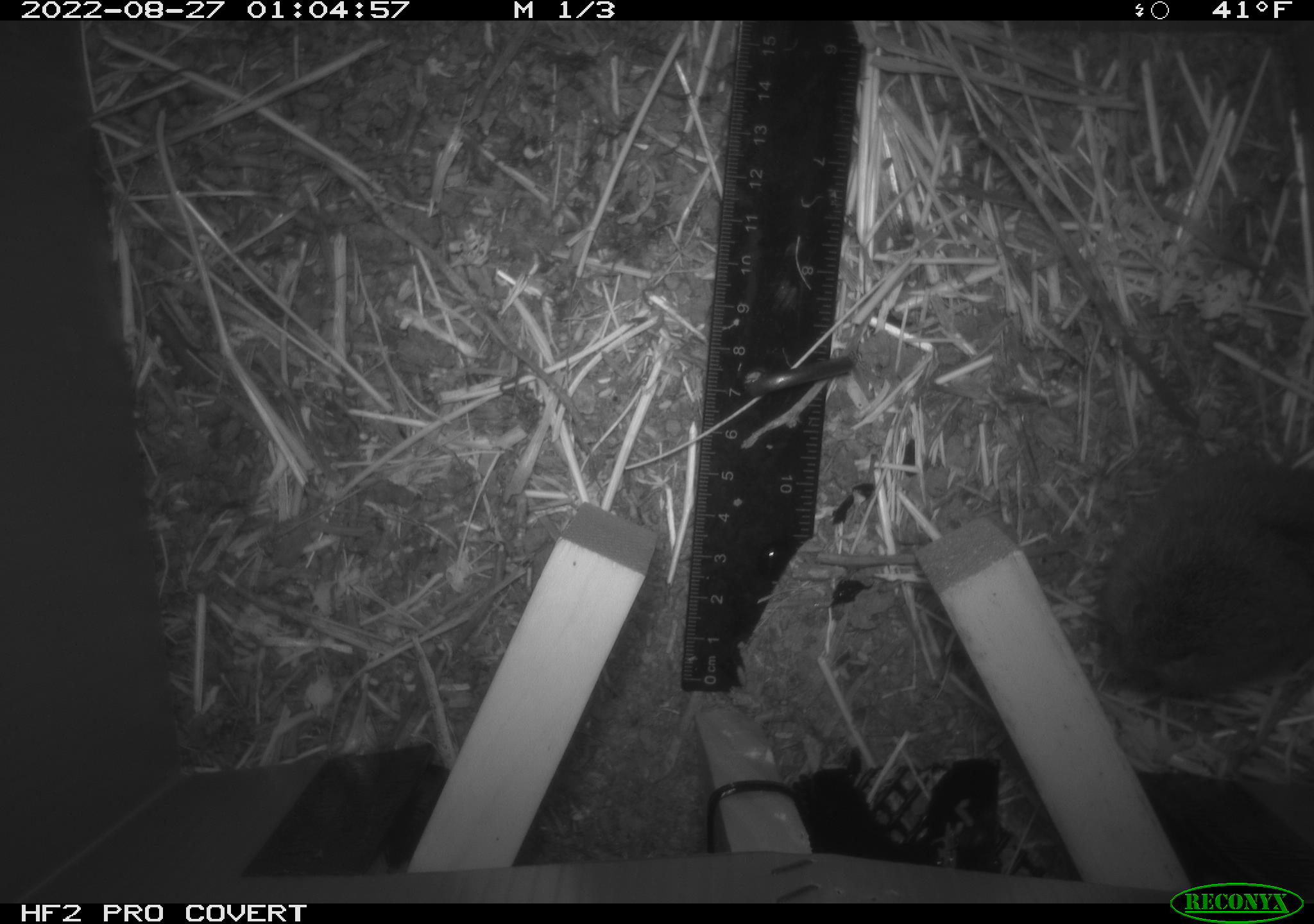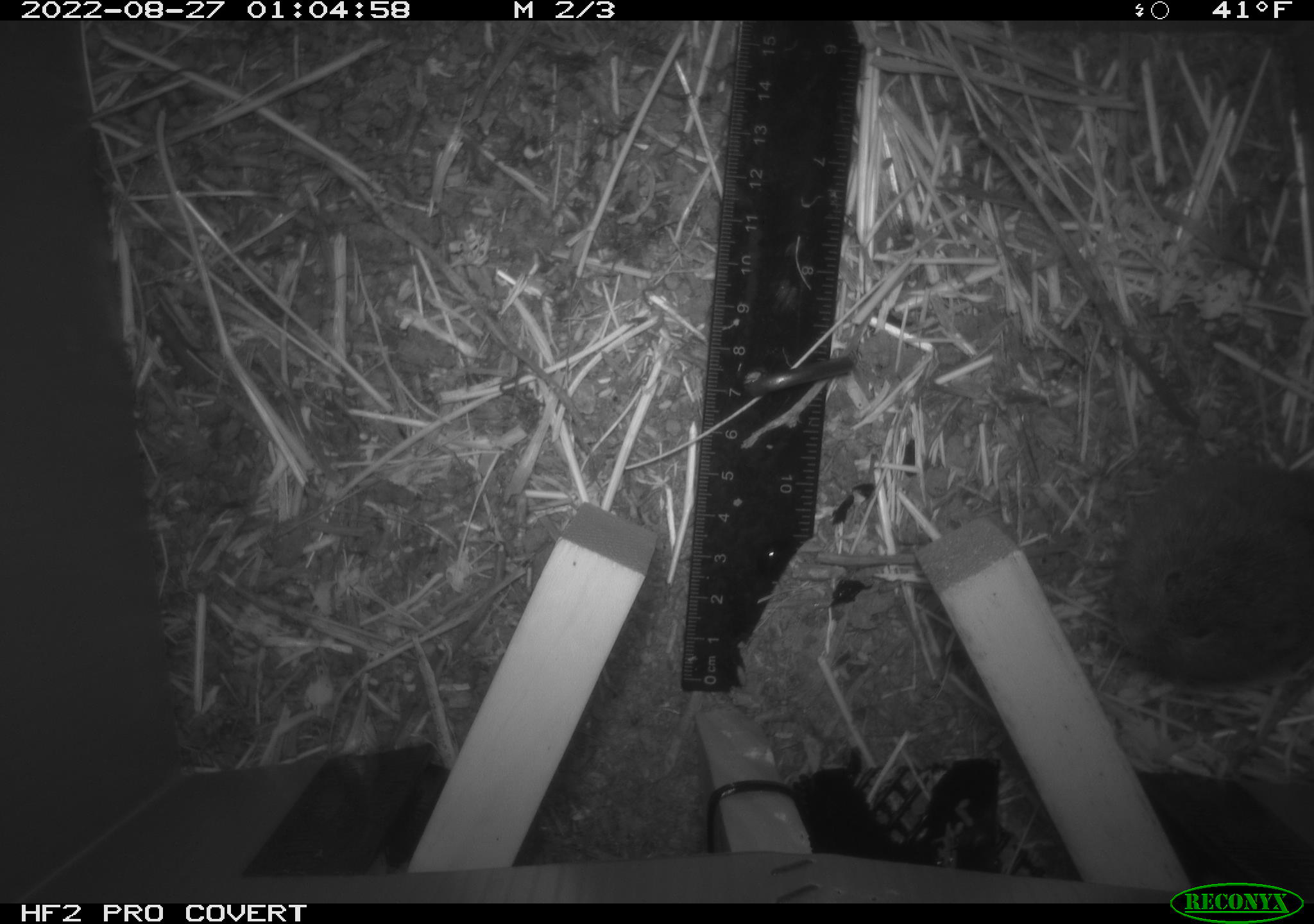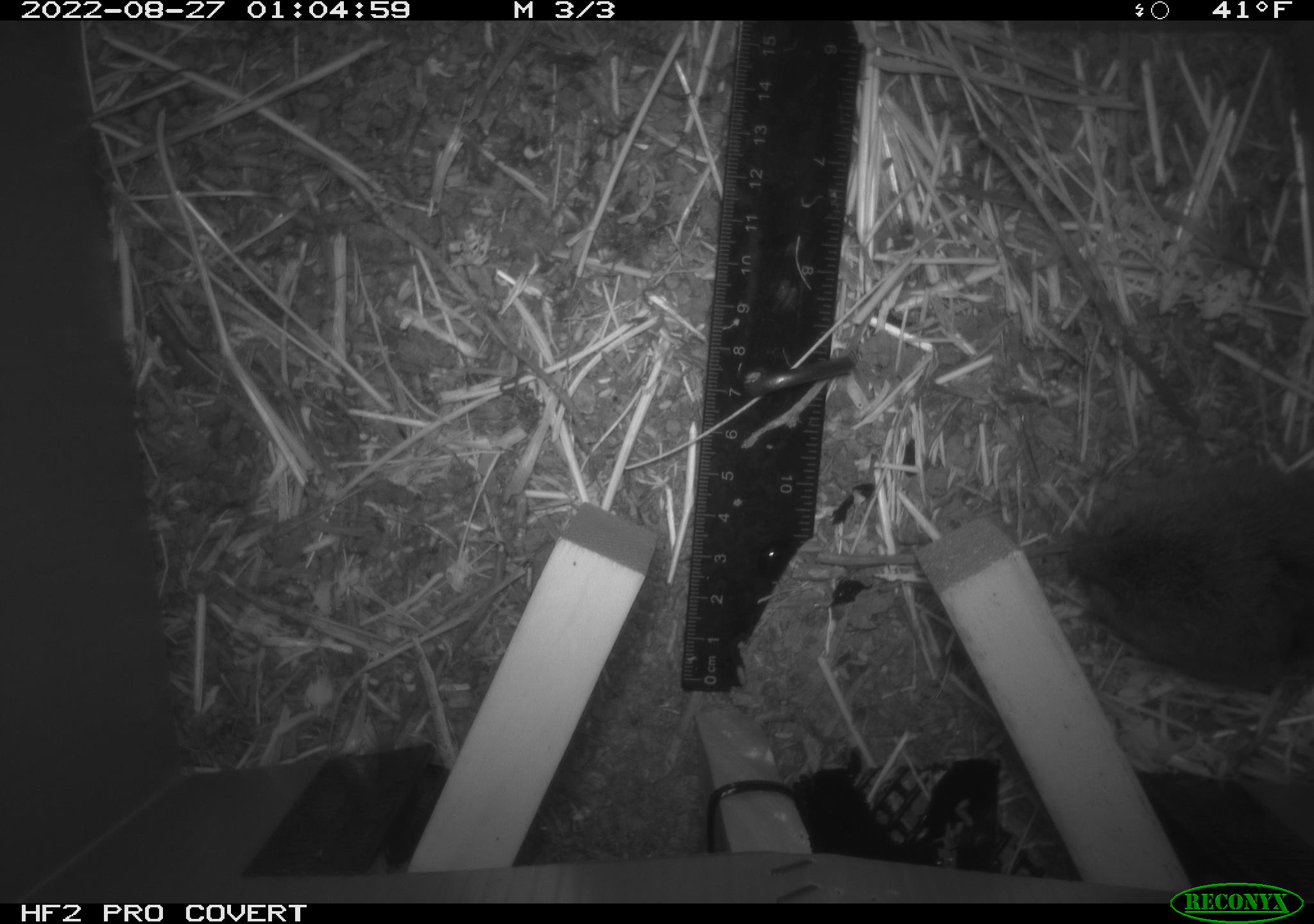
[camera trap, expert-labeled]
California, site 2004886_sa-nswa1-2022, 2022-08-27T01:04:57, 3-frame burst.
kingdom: Animalia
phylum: Chordata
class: Mammalia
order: Rodentia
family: Cricetidae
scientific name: Cricetidae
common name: hamsters, voles, lemmings, and allies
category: cricetidae family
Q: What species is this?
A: Cricetidae family (hamsters, voles, lemmings, and allies) (Cricetidae).